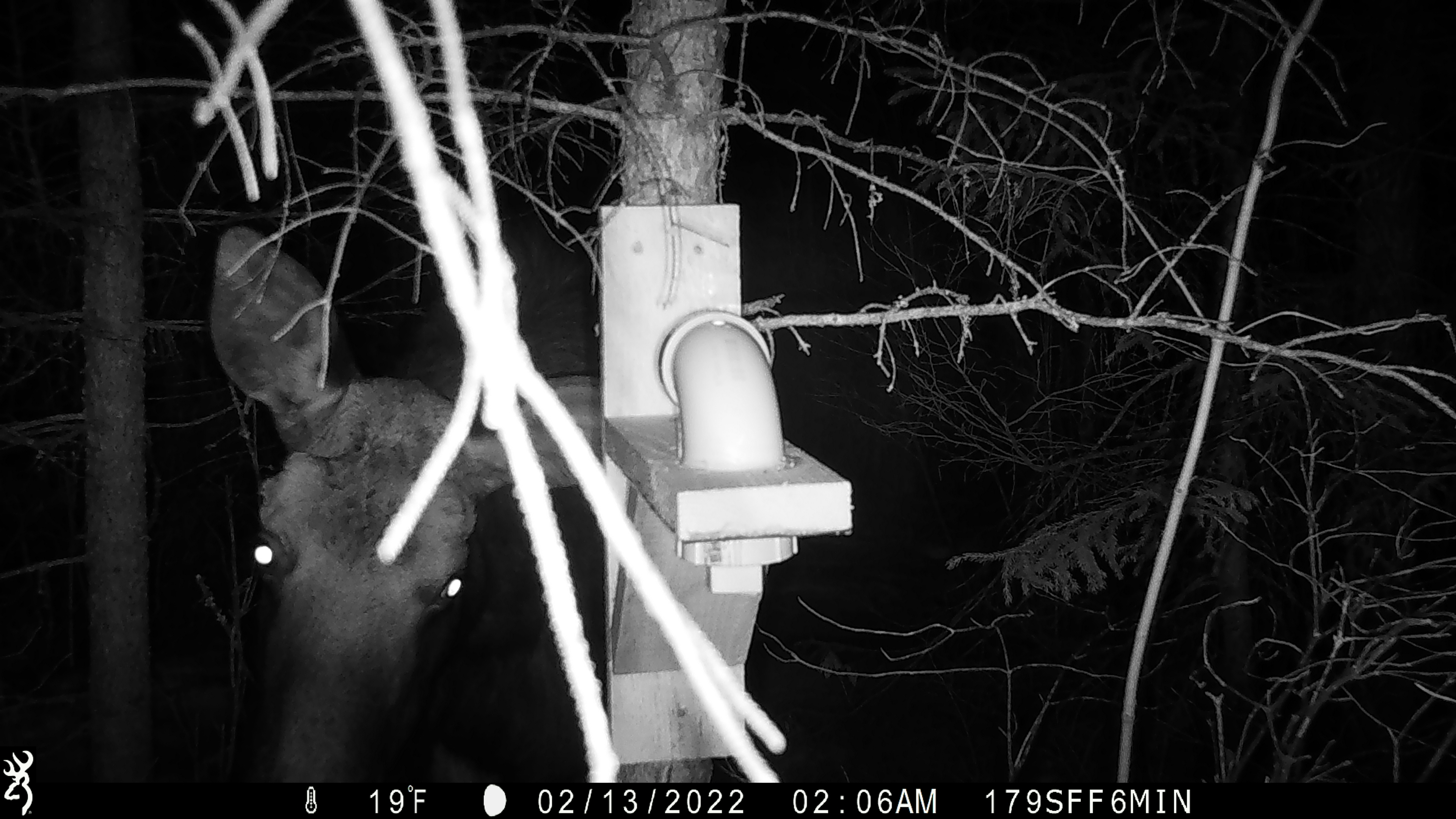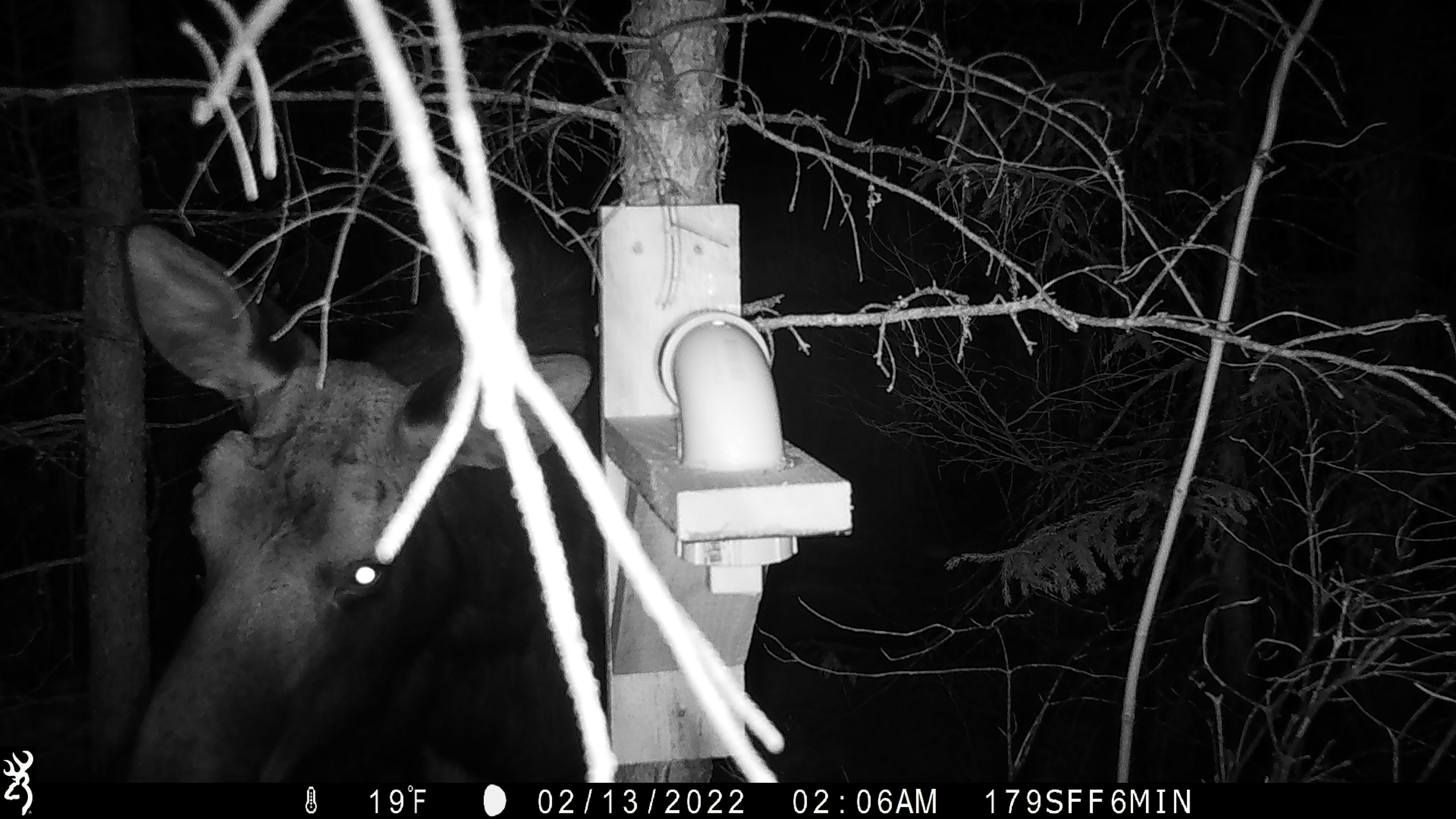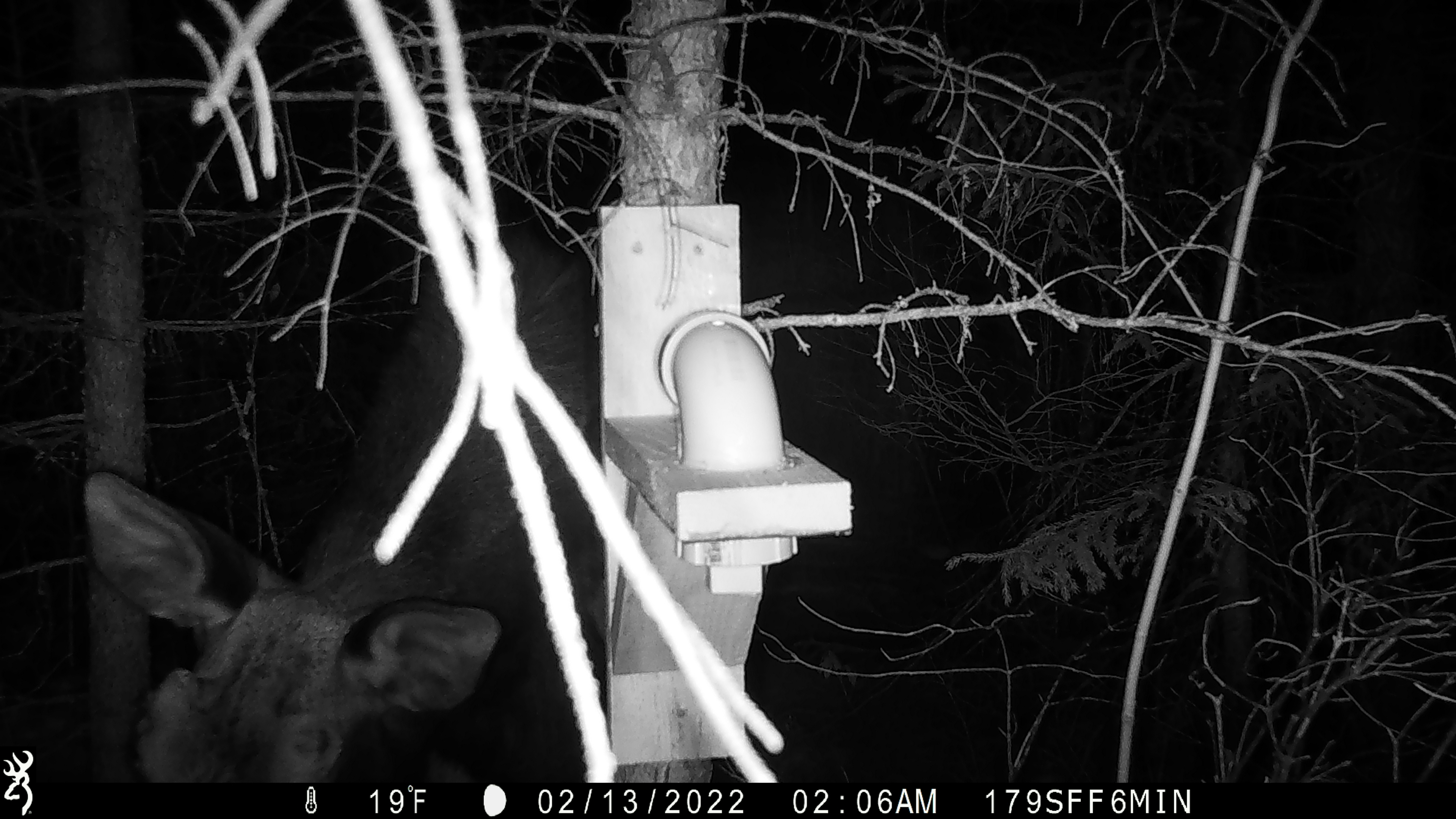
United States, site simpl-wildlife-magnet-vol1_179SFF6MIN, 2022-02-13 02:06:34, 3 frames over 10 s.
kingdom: Animalia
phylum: Chordata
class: Mammalia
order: Artiodactyla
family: Cervidae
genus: Alces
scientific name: Alces alces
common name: moose